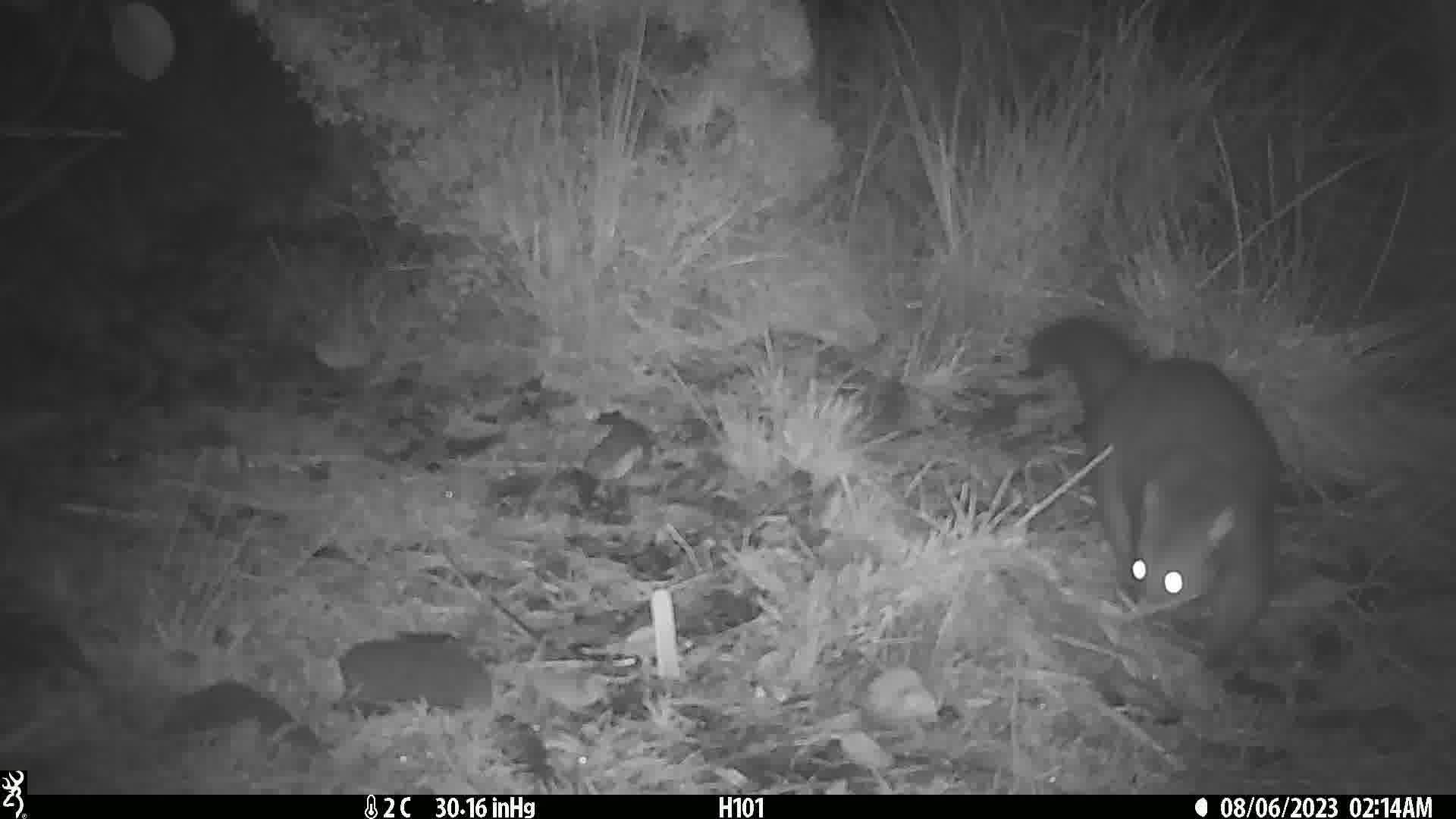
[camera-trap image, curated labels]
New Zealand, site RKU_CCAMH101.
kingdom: Animalia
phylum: Chordata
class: Mammalia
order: Diprotodontia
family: Phalangeridae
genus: Trichosurus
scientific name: Trichosurus vulpecula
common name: common brushtail possum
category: possum